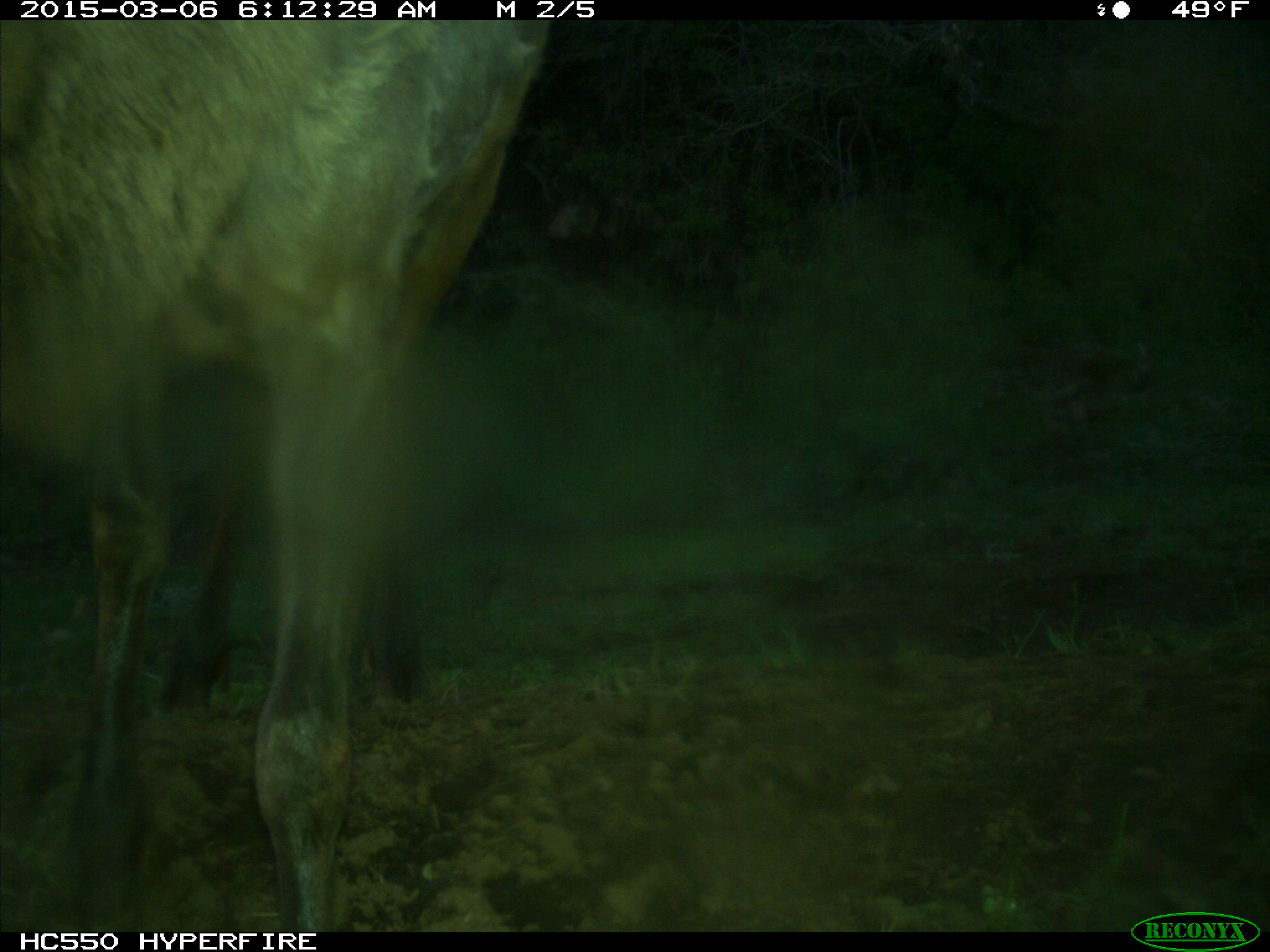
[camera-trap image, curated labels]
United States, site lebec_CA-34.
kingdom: Animalia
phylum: Chordata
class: Mammalia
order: Artiodactyla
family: Cervidae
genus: Cervus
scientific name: Cervus canadensis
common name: elk